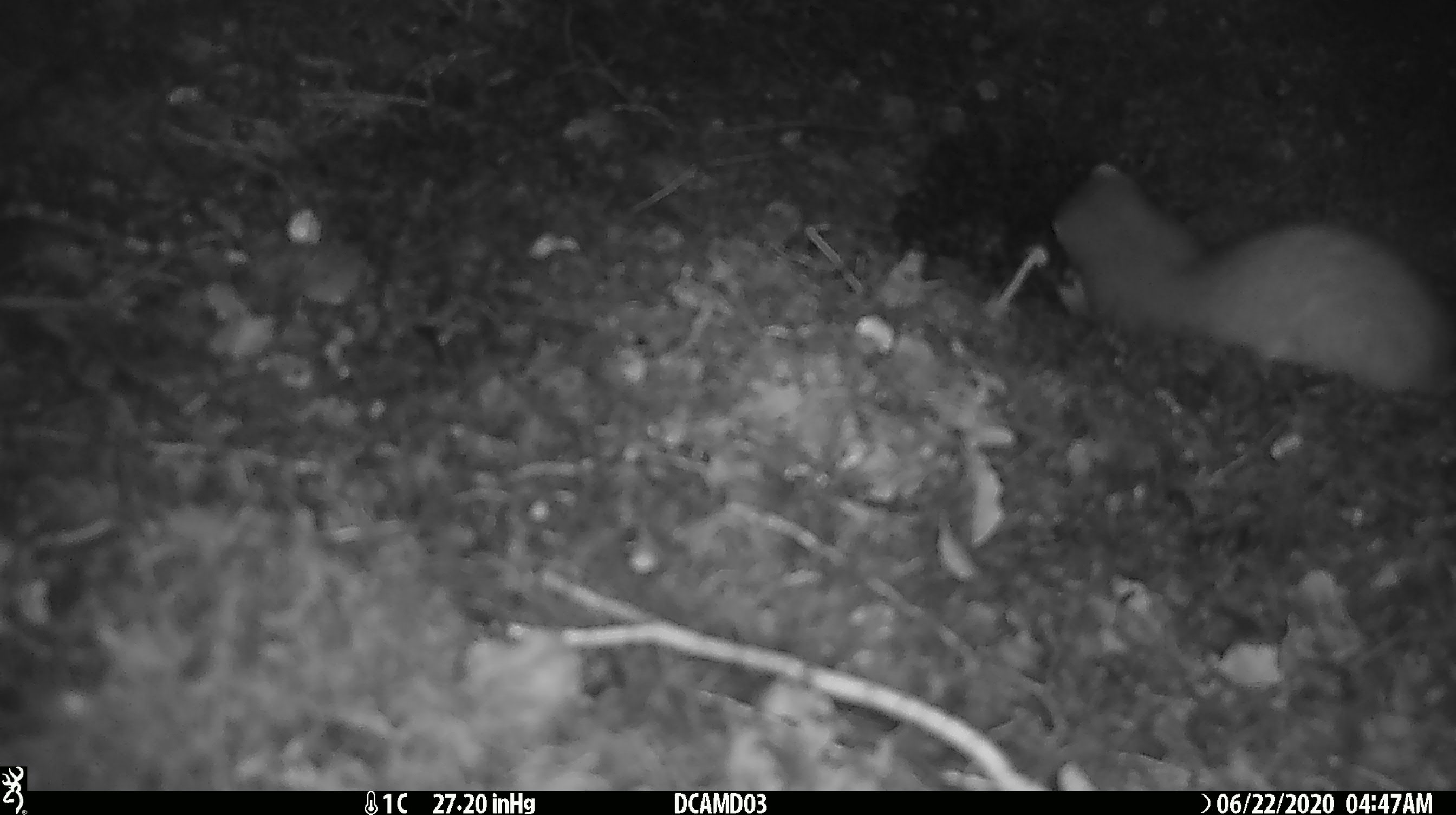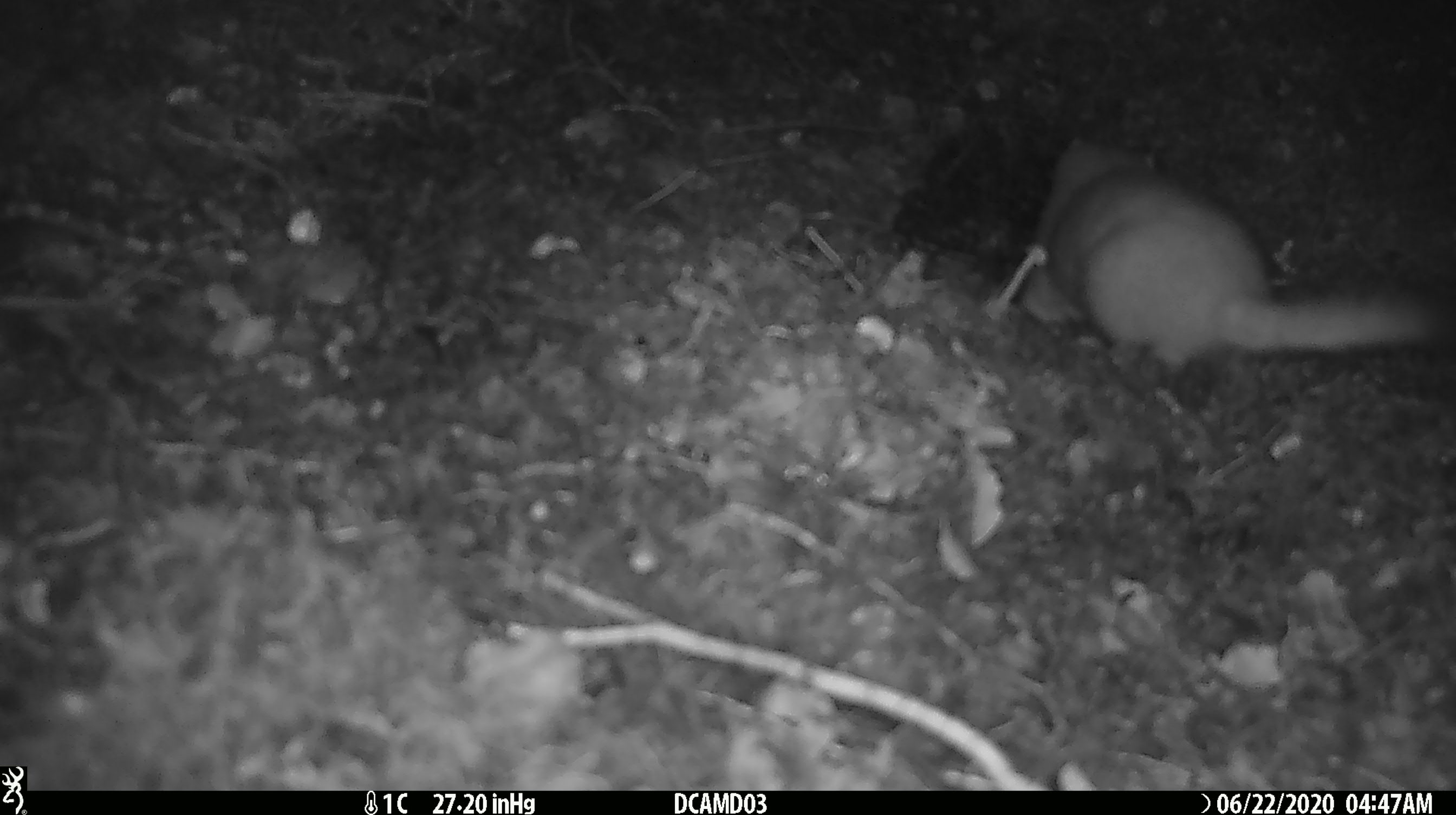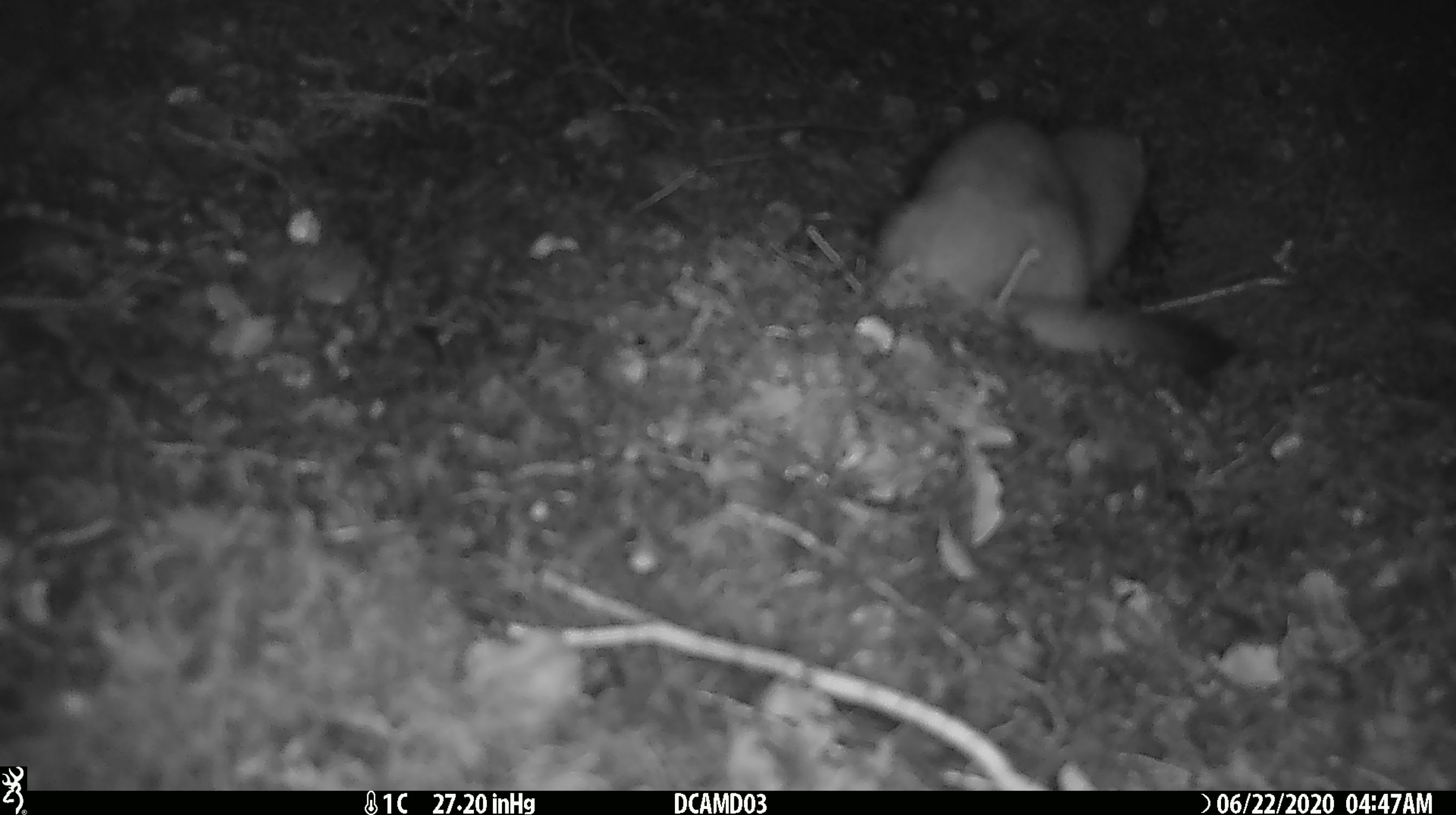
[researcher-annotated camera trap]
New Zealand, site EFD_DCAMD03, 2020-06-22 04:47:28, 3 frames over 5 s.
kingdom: Animalia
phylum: Chordata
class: Mammalia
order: Carnivora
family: Mustelidae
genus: Mustela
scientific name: Mustela erminea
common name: stoat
Stoat (Mustela erminea).